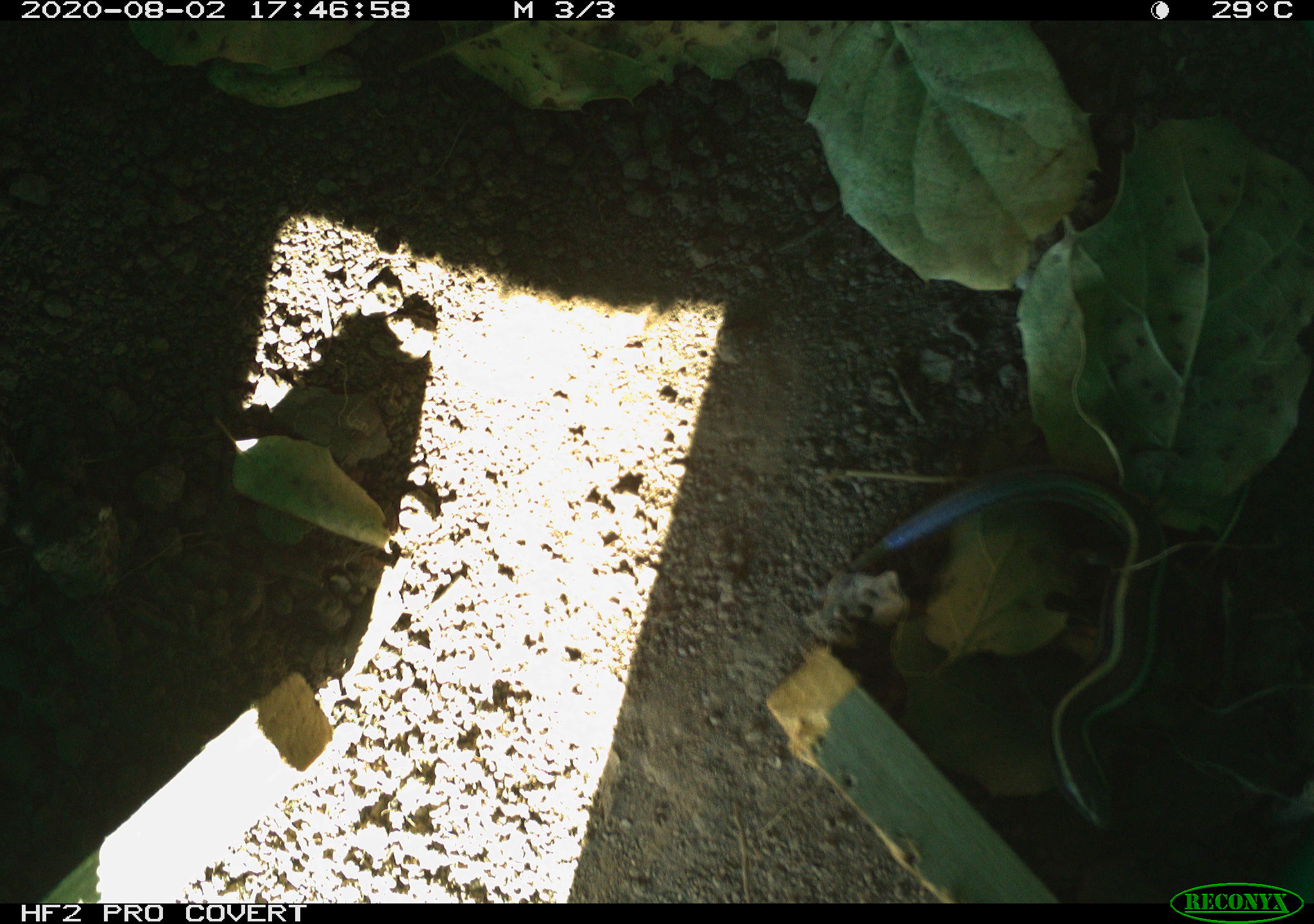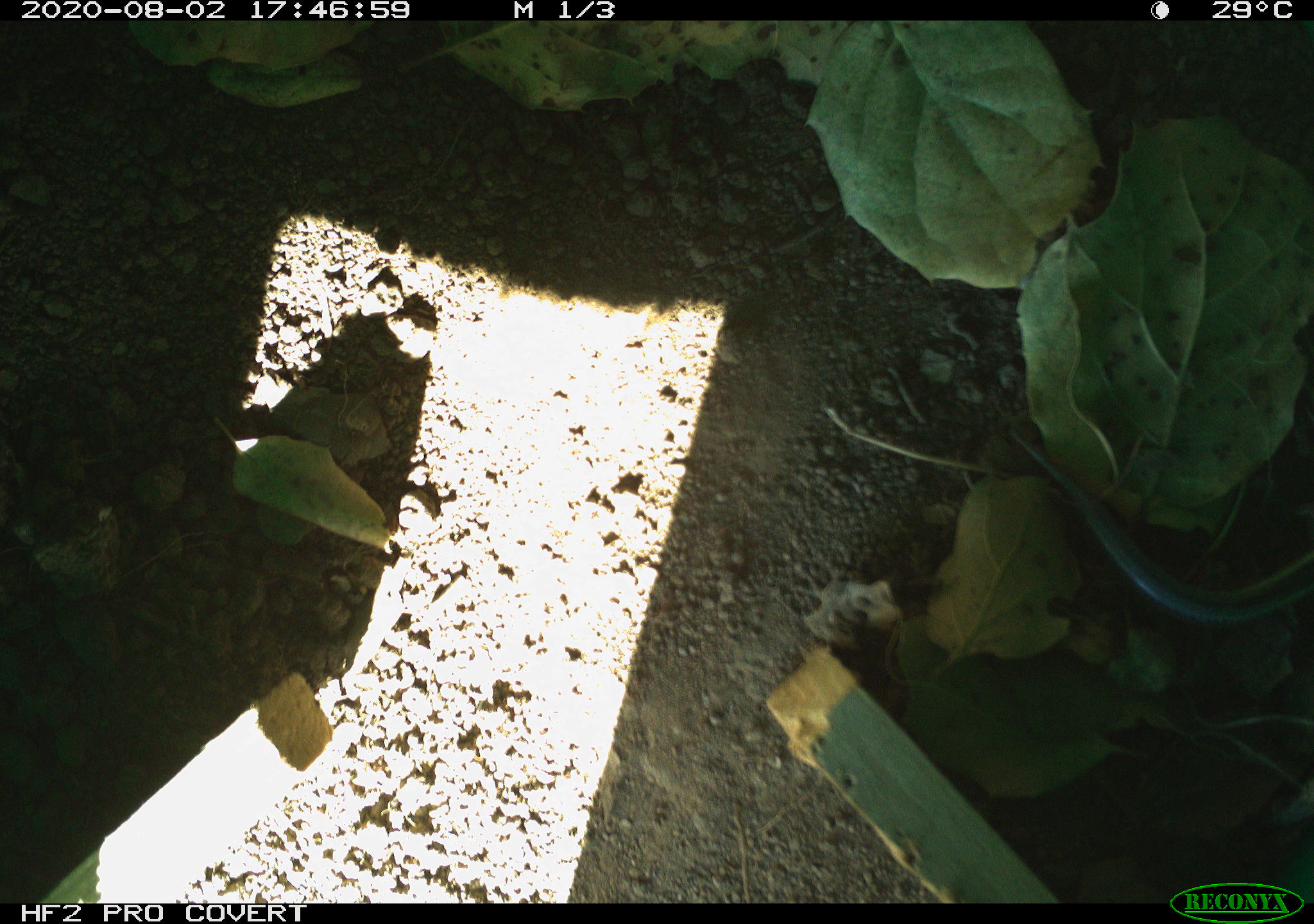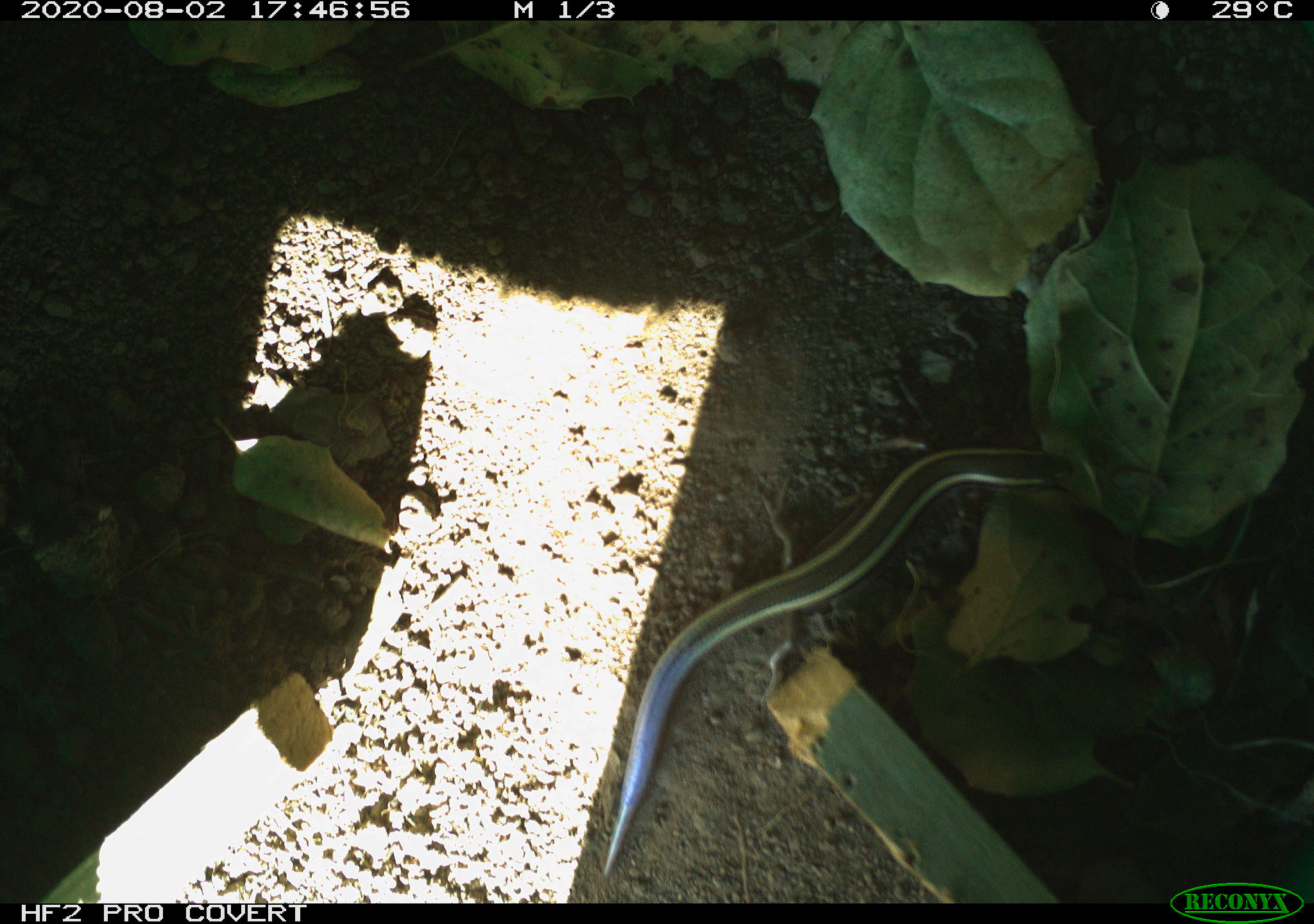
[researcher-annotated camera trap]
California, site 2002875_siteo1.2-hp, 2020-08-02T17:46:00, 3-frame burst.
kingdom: Animalia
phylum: Chordata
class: Reptilia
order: Squamata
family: Scincidae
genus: Plestiodon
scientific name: Plestiodon skiltonianus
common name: western skink